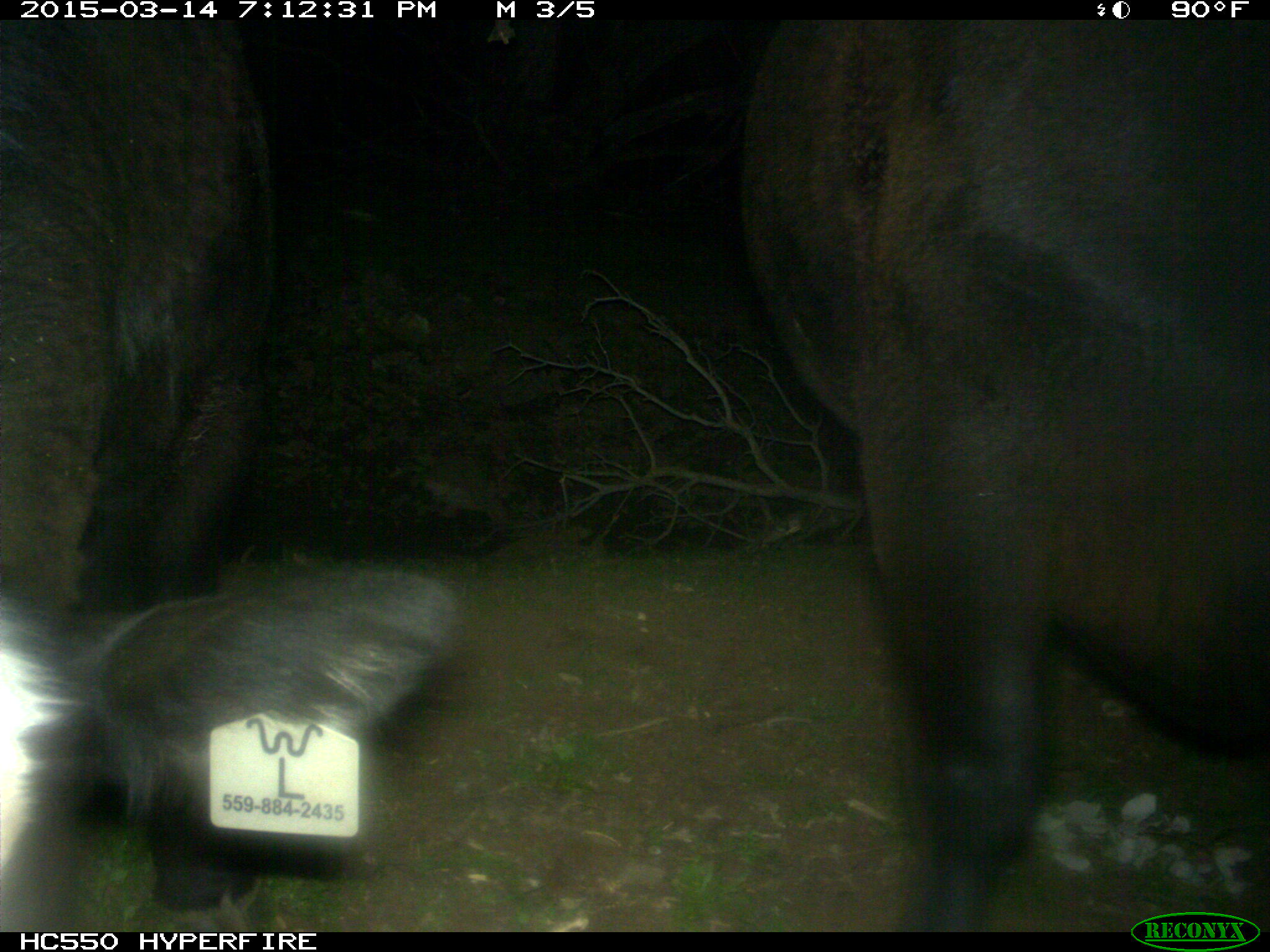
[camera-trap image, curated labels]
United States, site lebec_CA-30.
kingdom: Animalia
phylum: Chordata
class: Mammalia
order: Artiodactyla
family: Bovidae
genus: Bos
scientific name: Bos taurus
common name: domestic cow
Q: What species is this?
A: Bos taurus (domestic cow).